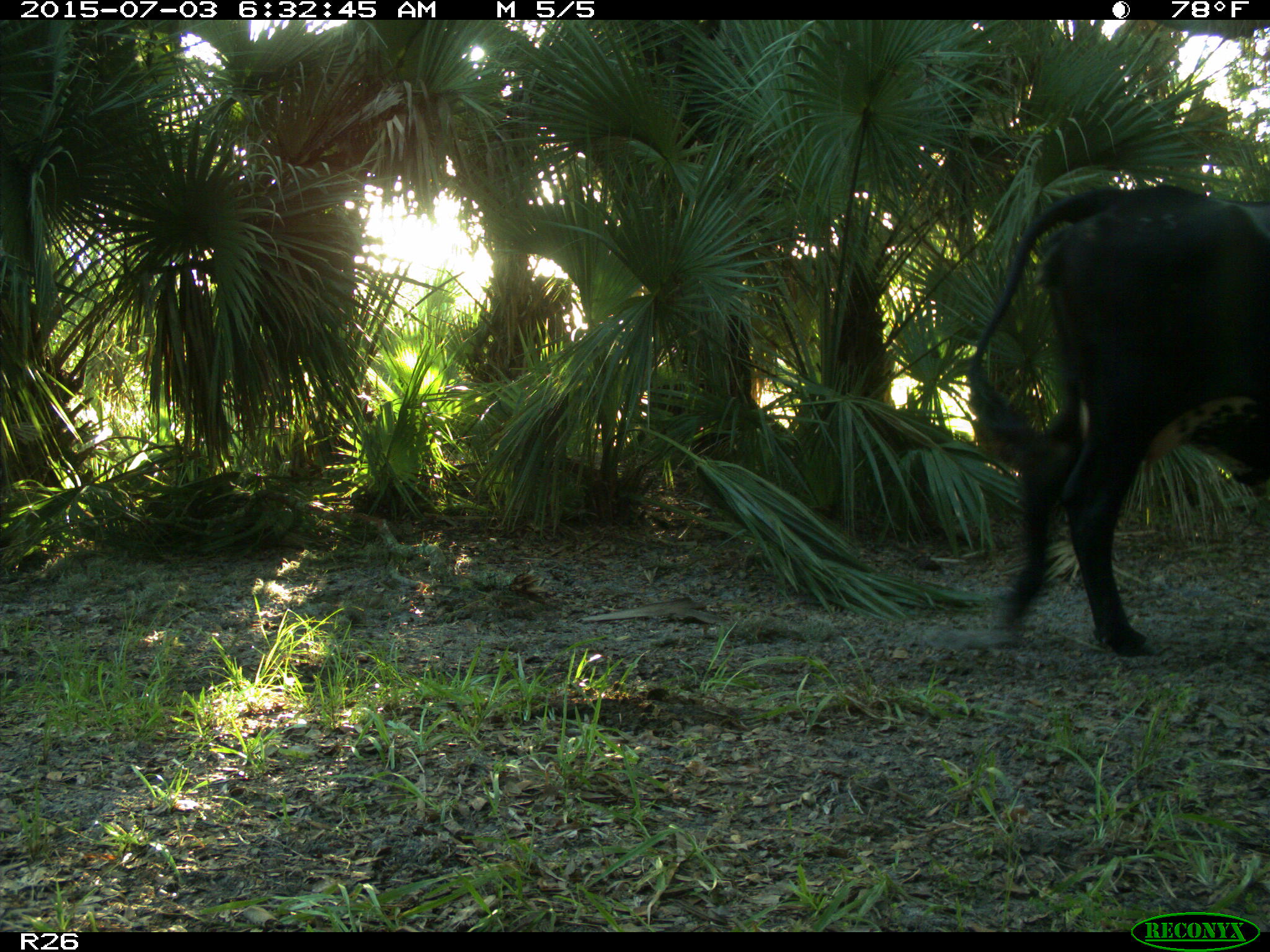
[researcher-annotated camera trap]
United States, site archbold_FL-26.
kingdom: Animalia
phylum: Chordata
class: Mammalia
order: Artiodactyla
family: Bovidae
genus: Bos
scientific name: Bos taurus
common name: domestic cow